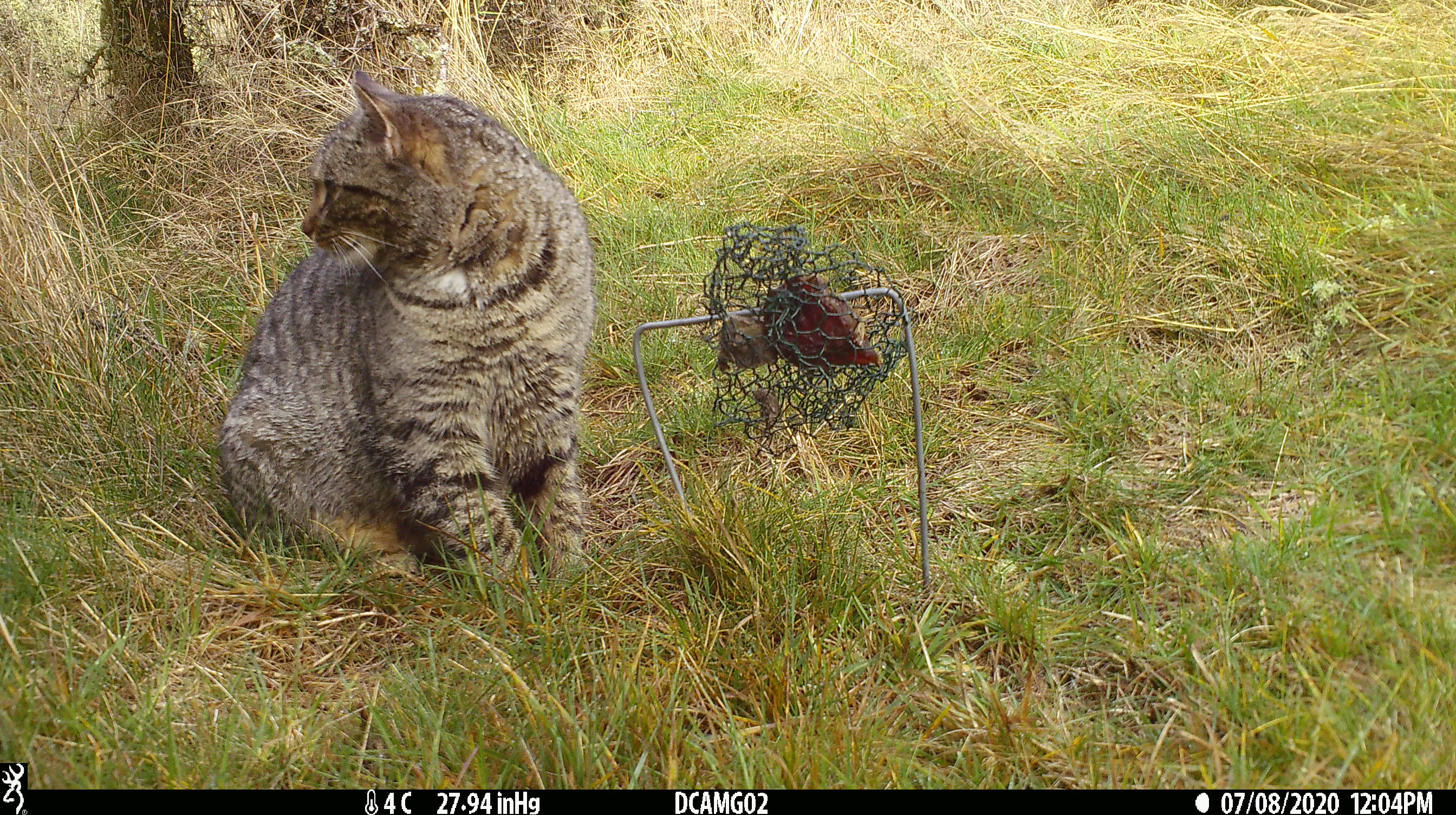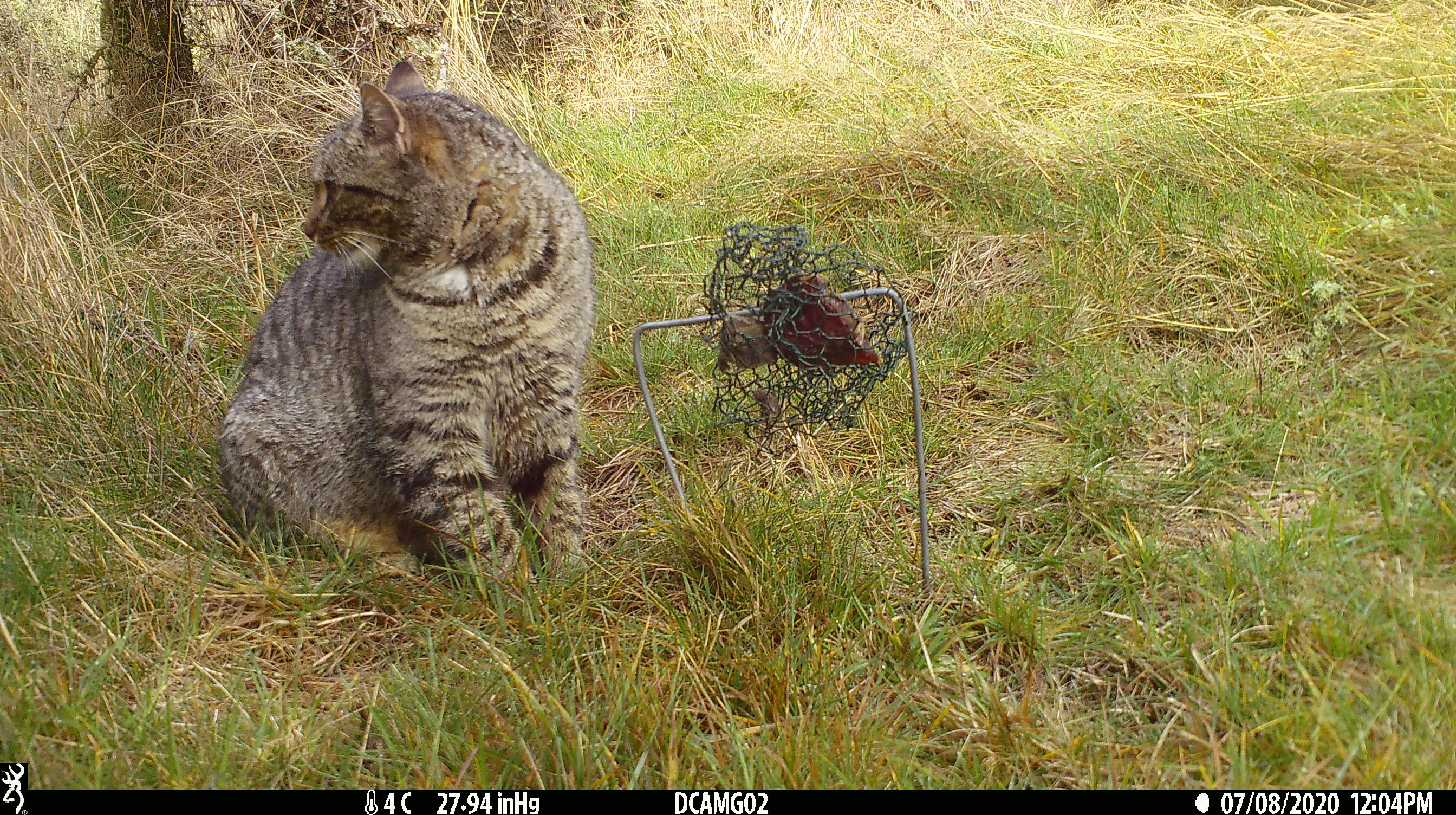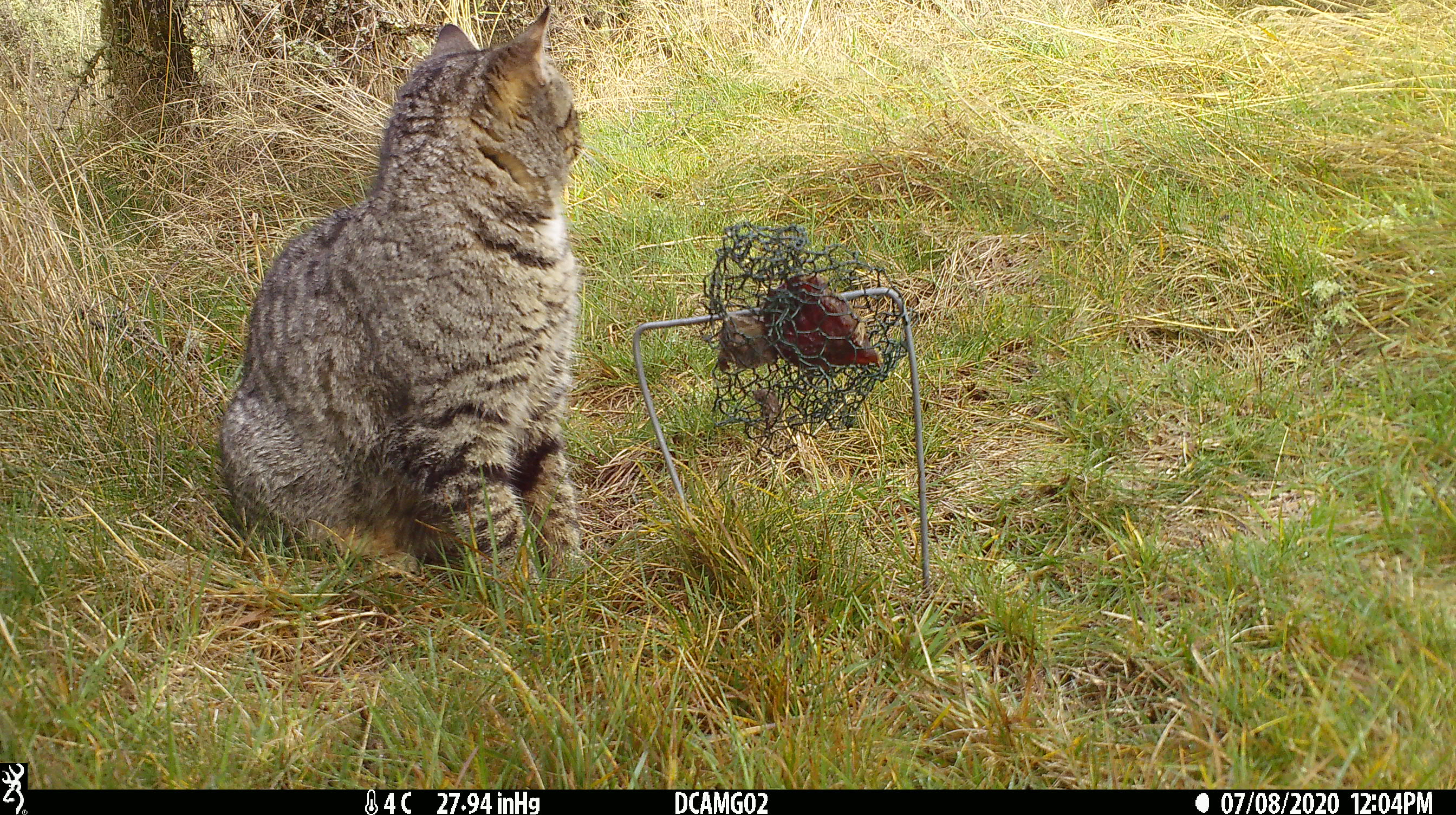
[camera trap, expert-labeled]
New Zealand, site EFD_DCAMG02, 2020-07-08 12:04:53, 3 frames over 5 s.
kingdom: Animalia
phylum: Chordata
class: Mammalia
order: Carnivora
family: Felidae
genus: Felis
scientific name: Felis catus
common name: domestic cat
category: cat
Cat (domestic cat) (Felis catus).